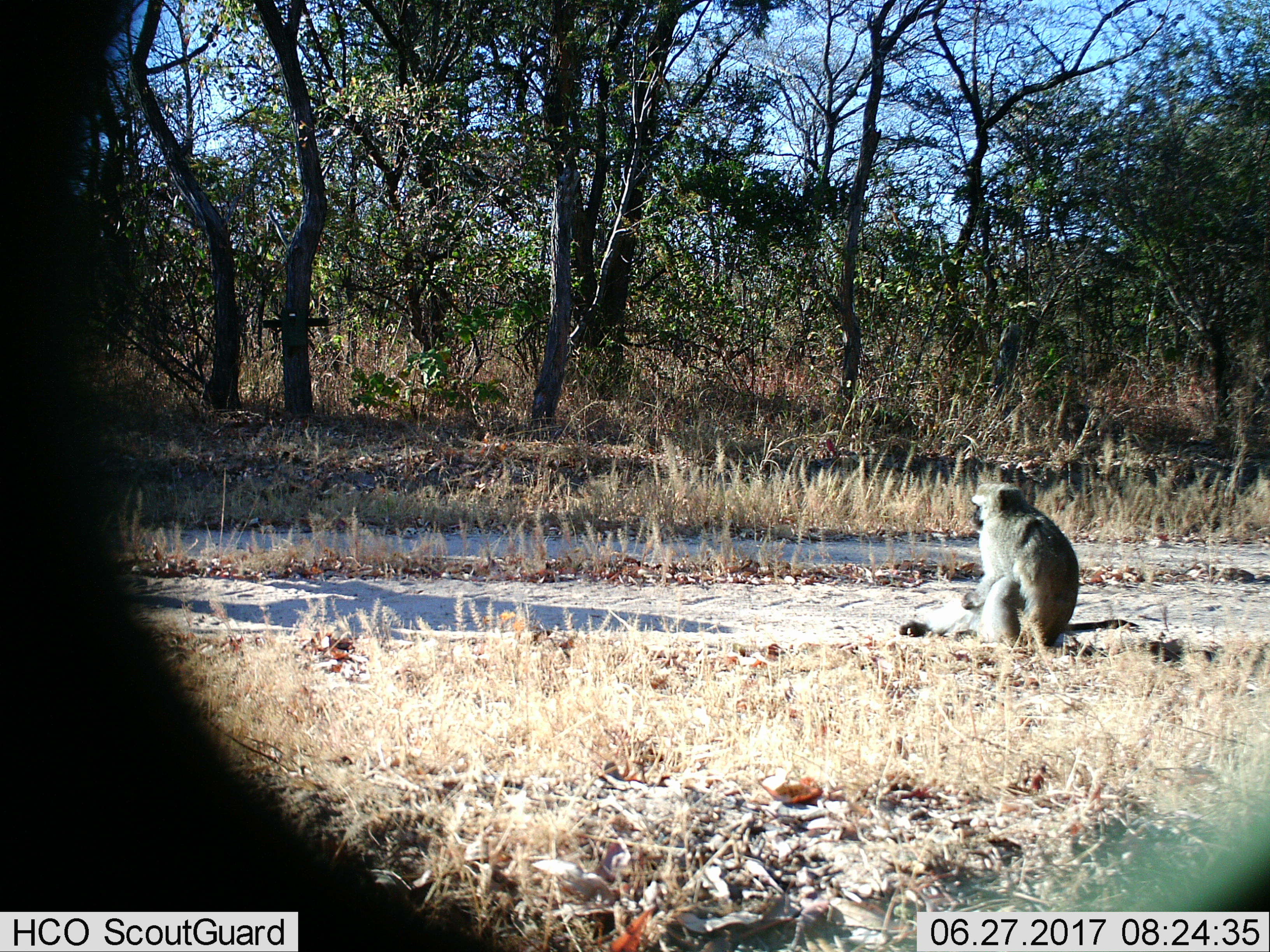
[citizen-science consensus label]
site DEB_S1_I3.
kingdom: Animalia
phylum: Chordata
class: Mammalia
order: Primates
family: Cercopithecidae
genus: Chlorocebus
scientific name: Chlorocebus pygerythrus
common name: vervet monkey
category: monkeyvervet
Monkeyvervet (vervet monkey) (Chlorocebus pygerythrus), count 2. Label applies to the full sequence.